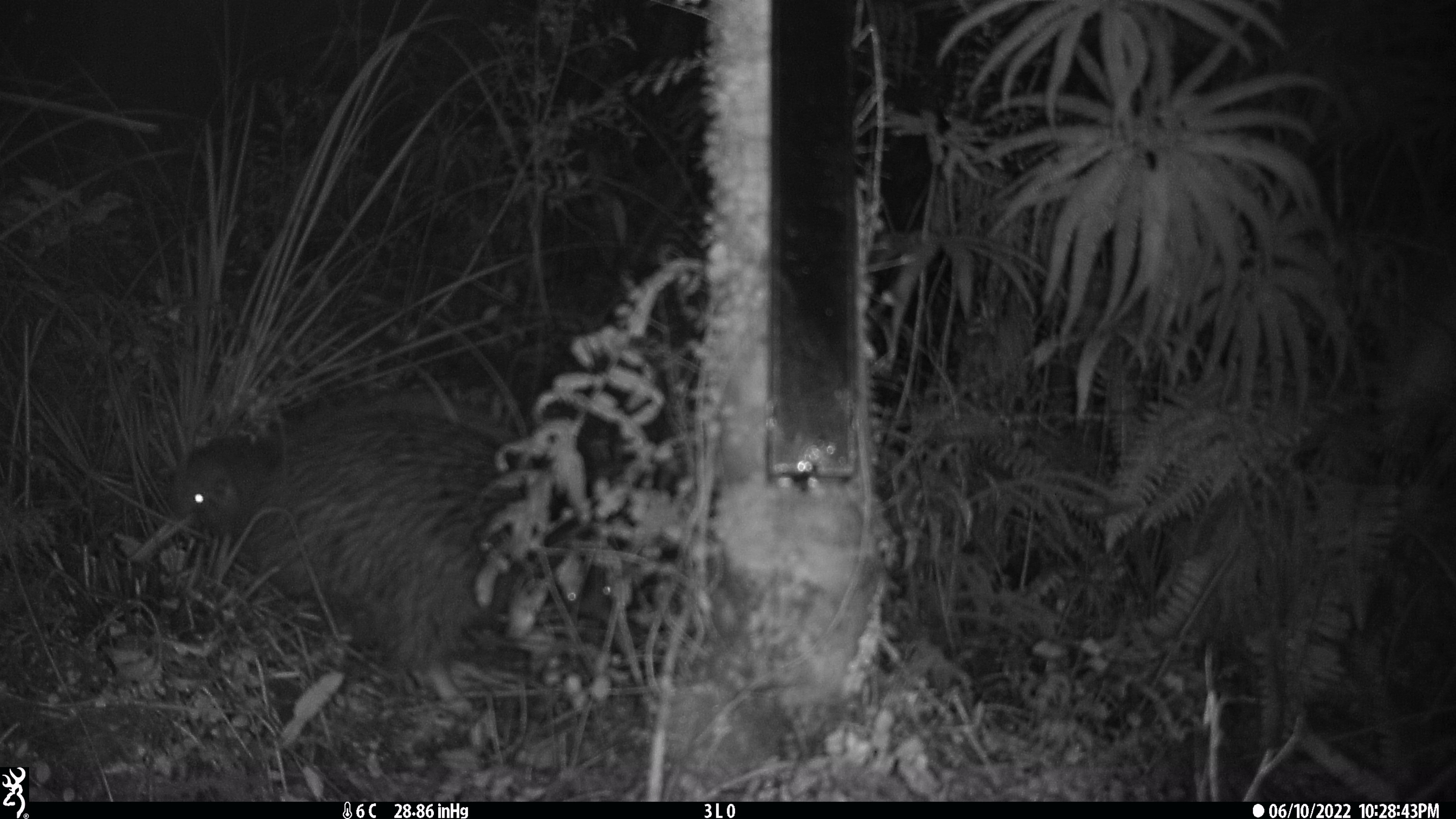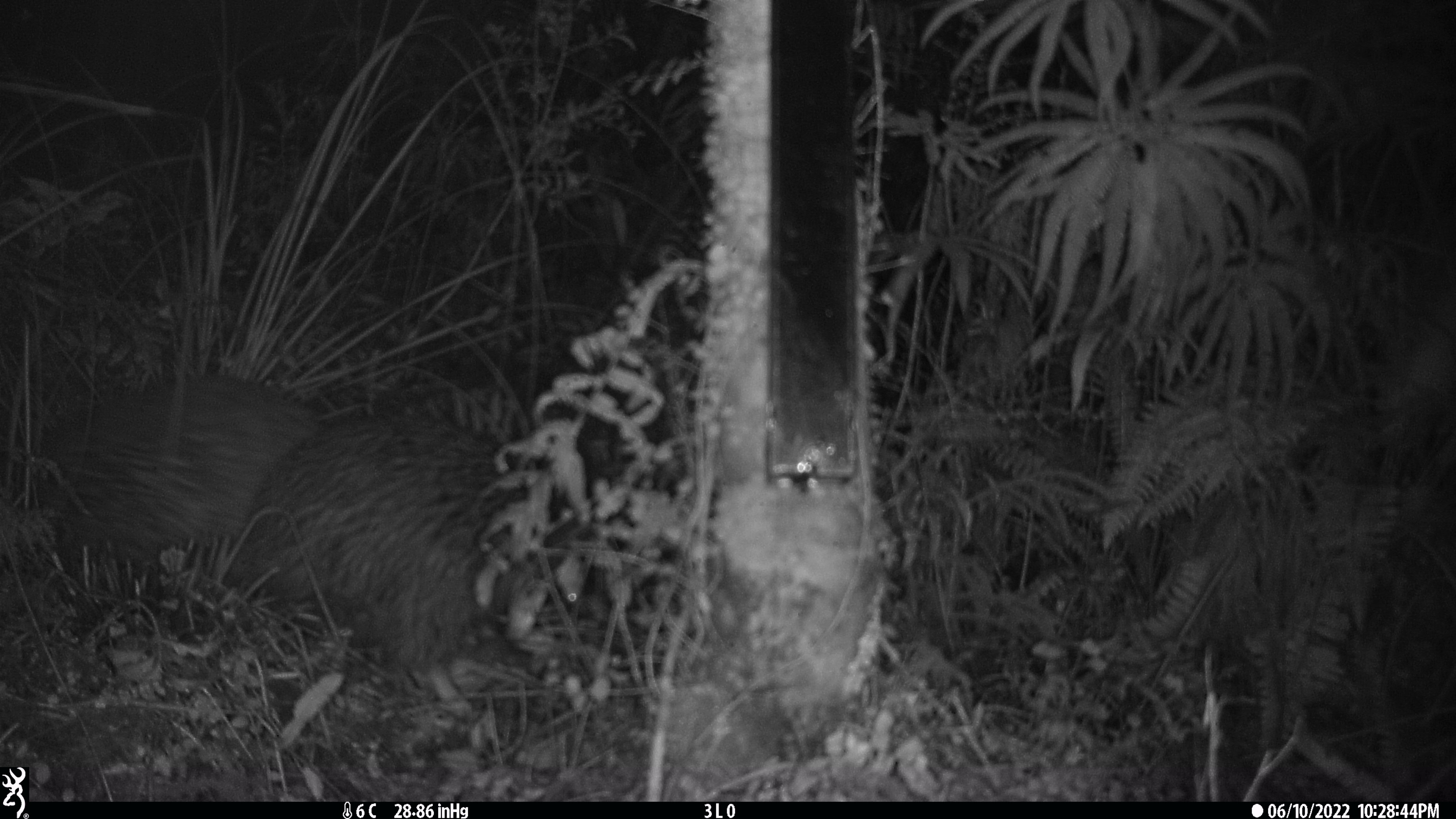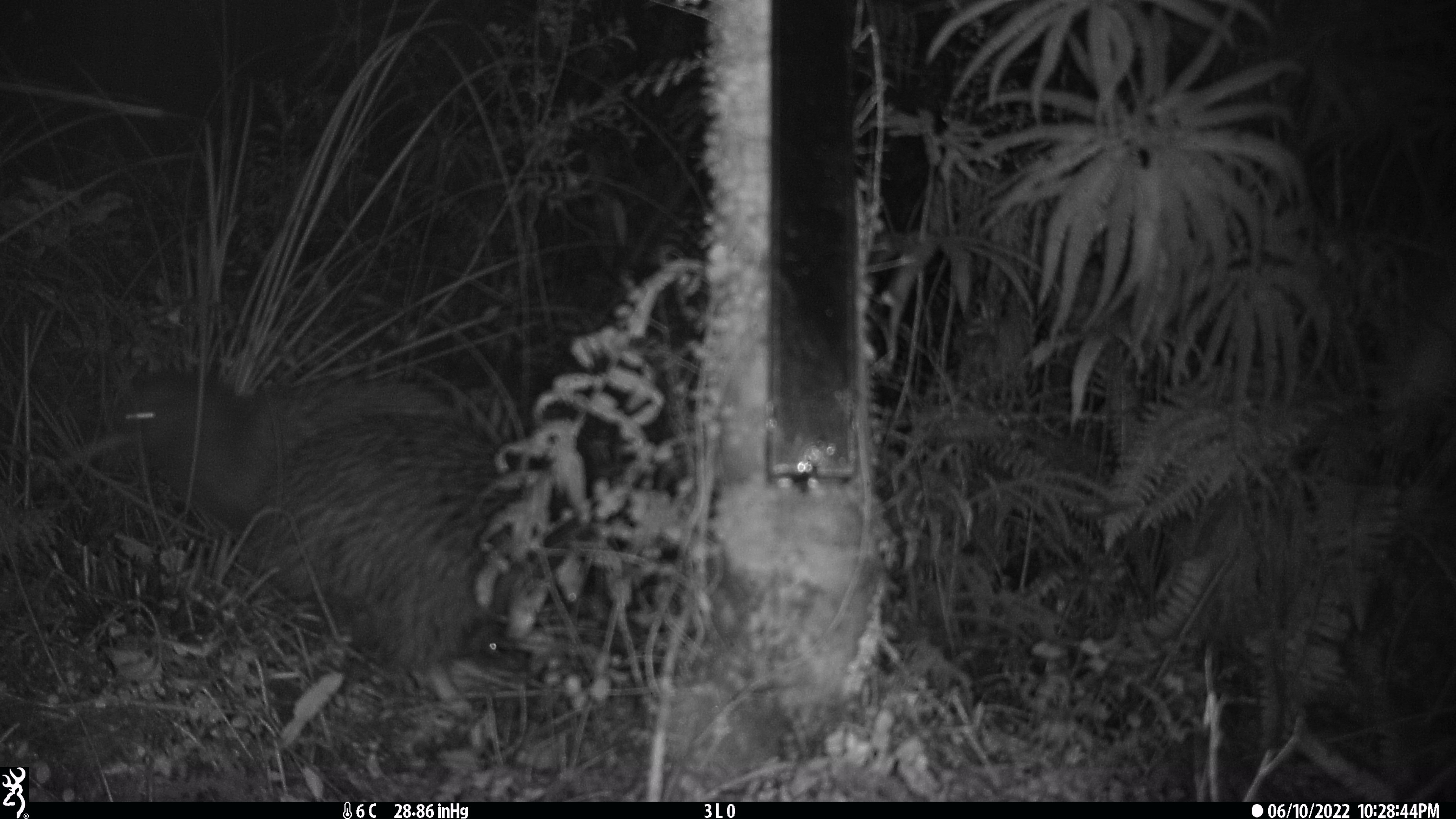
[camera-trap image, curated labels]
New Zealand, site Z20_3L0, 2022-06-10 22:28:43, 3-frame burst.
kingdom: Animalia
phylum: Chordata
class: Aves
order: Apterygiformes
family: Apterygidae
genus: Apteryx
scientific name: Apteryx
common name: kiwi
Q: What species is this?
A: Kiwi (Apteryx).